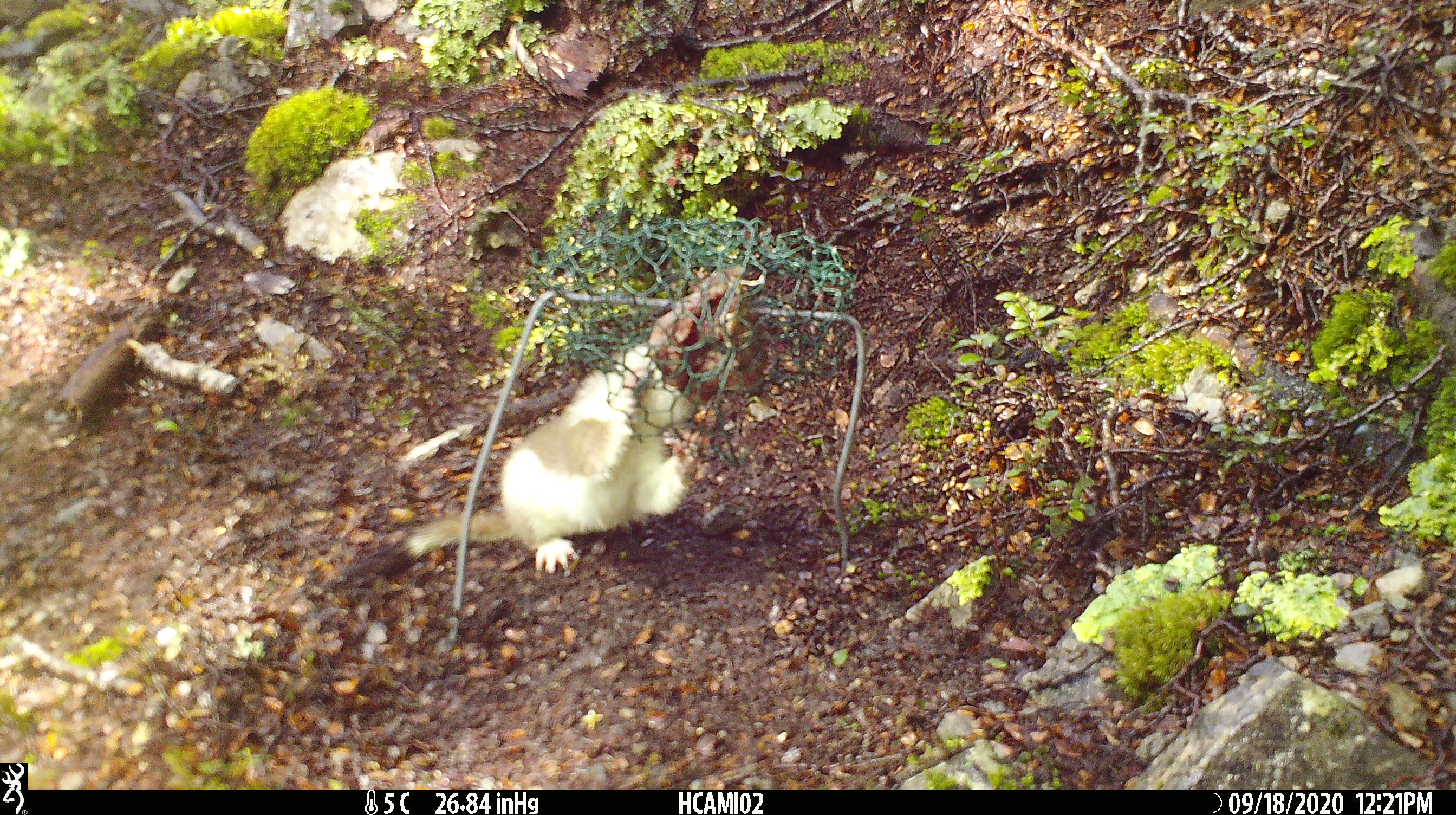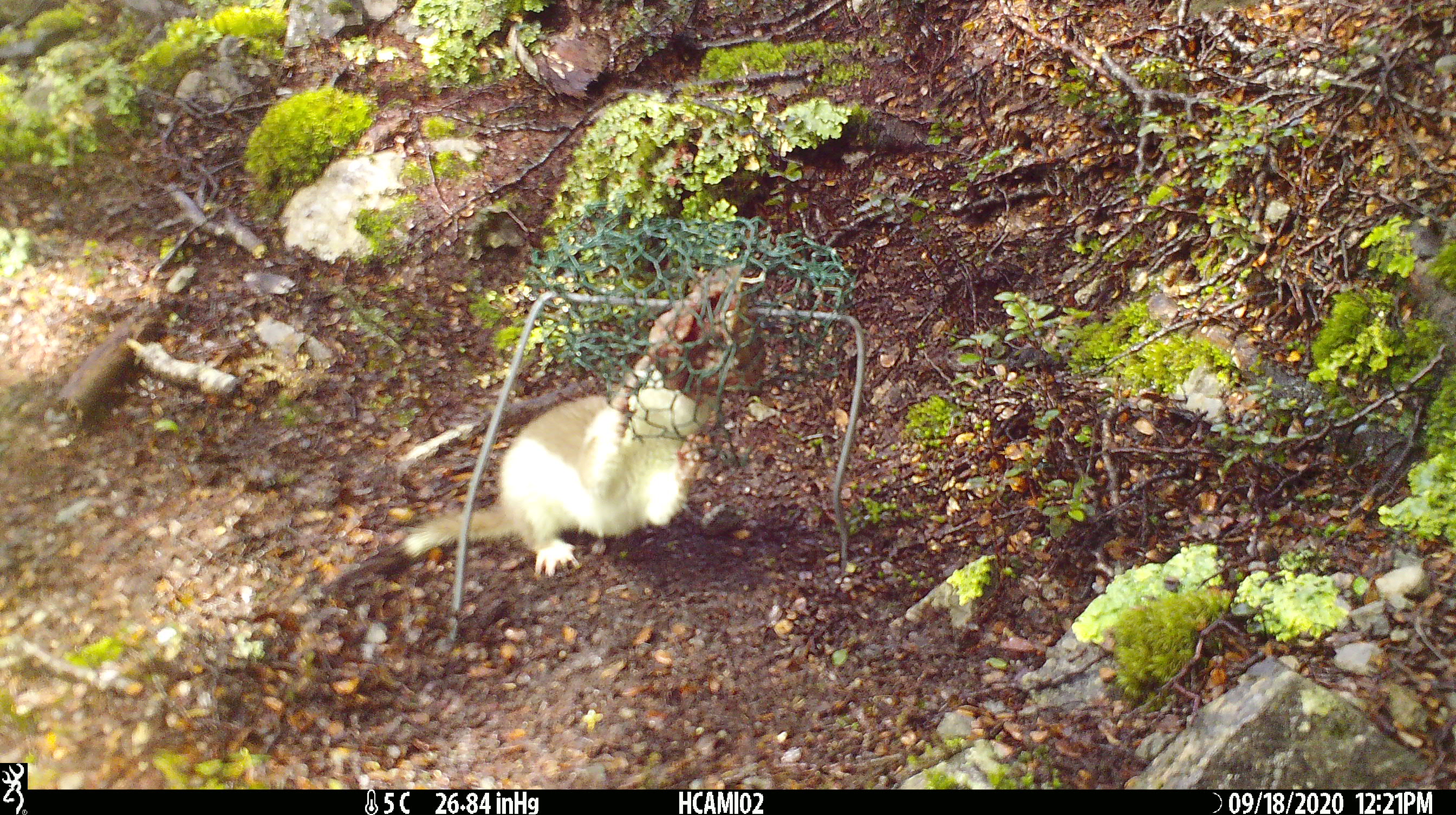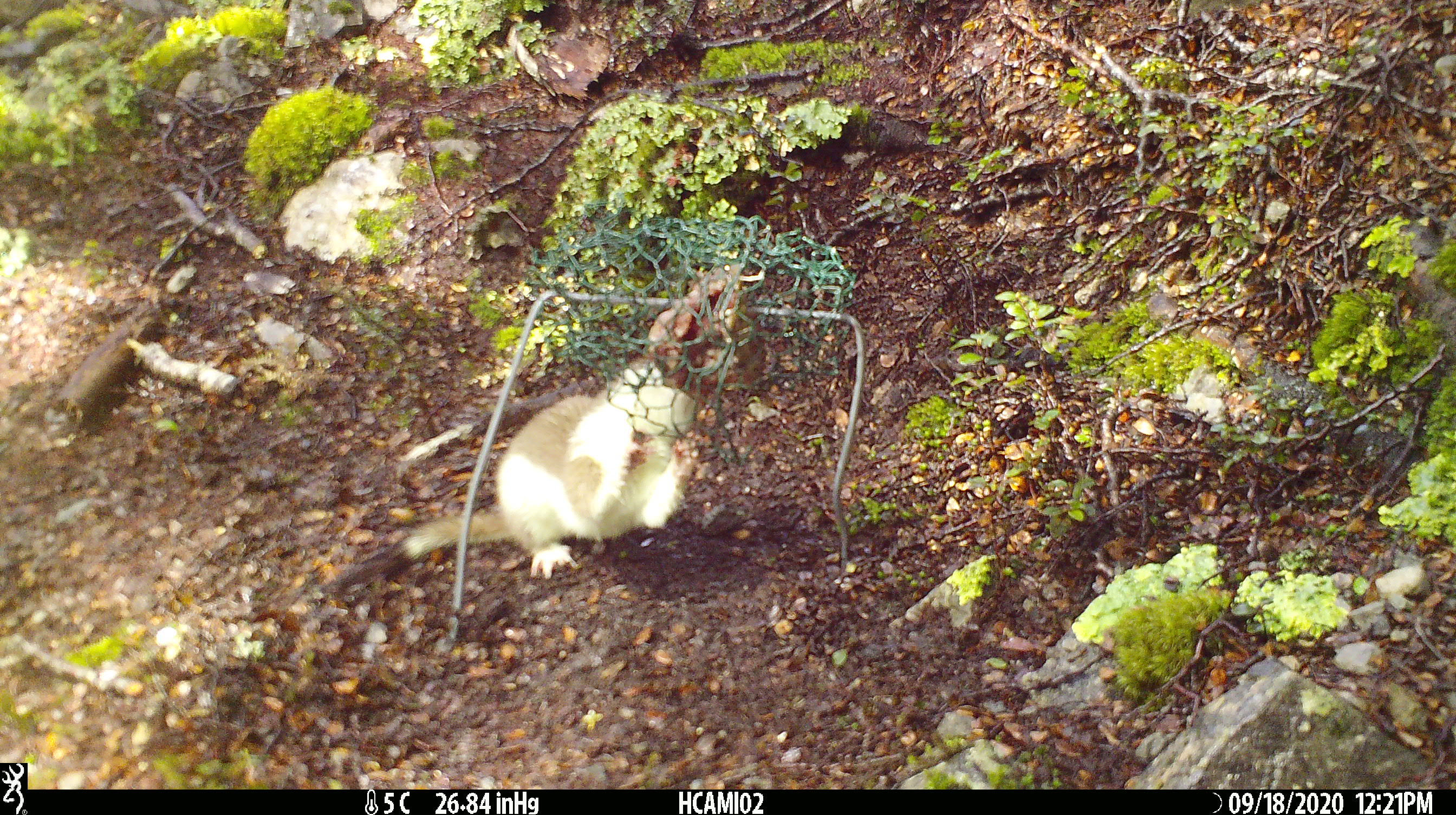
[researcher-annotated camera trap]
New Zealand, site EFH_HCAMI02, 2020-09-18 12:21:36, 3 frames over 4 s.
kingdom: Animalia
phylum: Chordata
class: Mammalia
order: Carnivora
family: Mustelidae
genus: Mustela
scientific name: Mustela erminea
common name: stoat